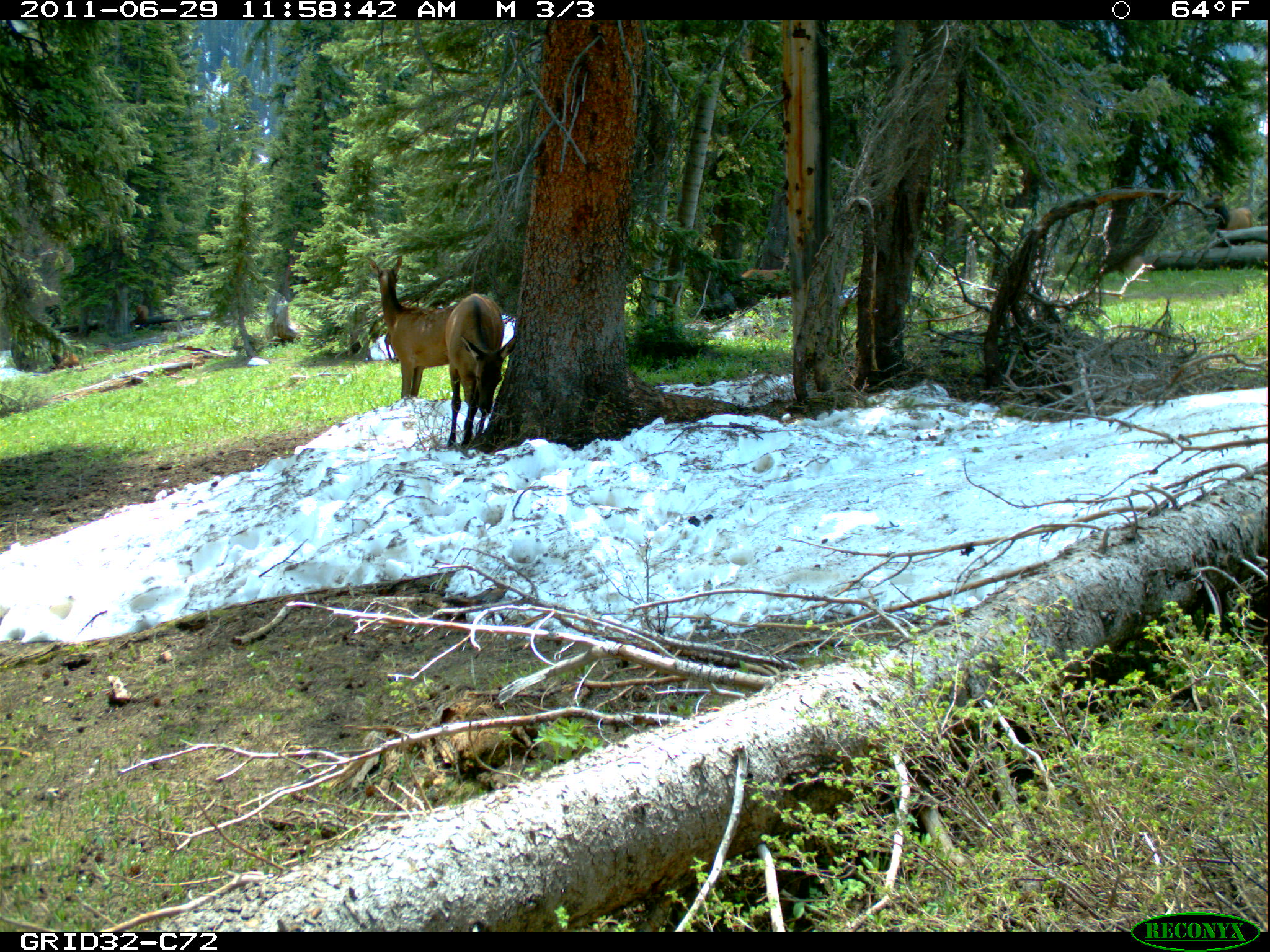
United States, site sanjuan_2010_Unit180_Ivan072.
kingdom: Animalia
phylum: Chordata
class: Mammalia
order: Artiodactyla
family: Cervidae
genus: Cervus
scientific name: Cervus elaphus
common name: red deer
Cervus elaphus (red deer).